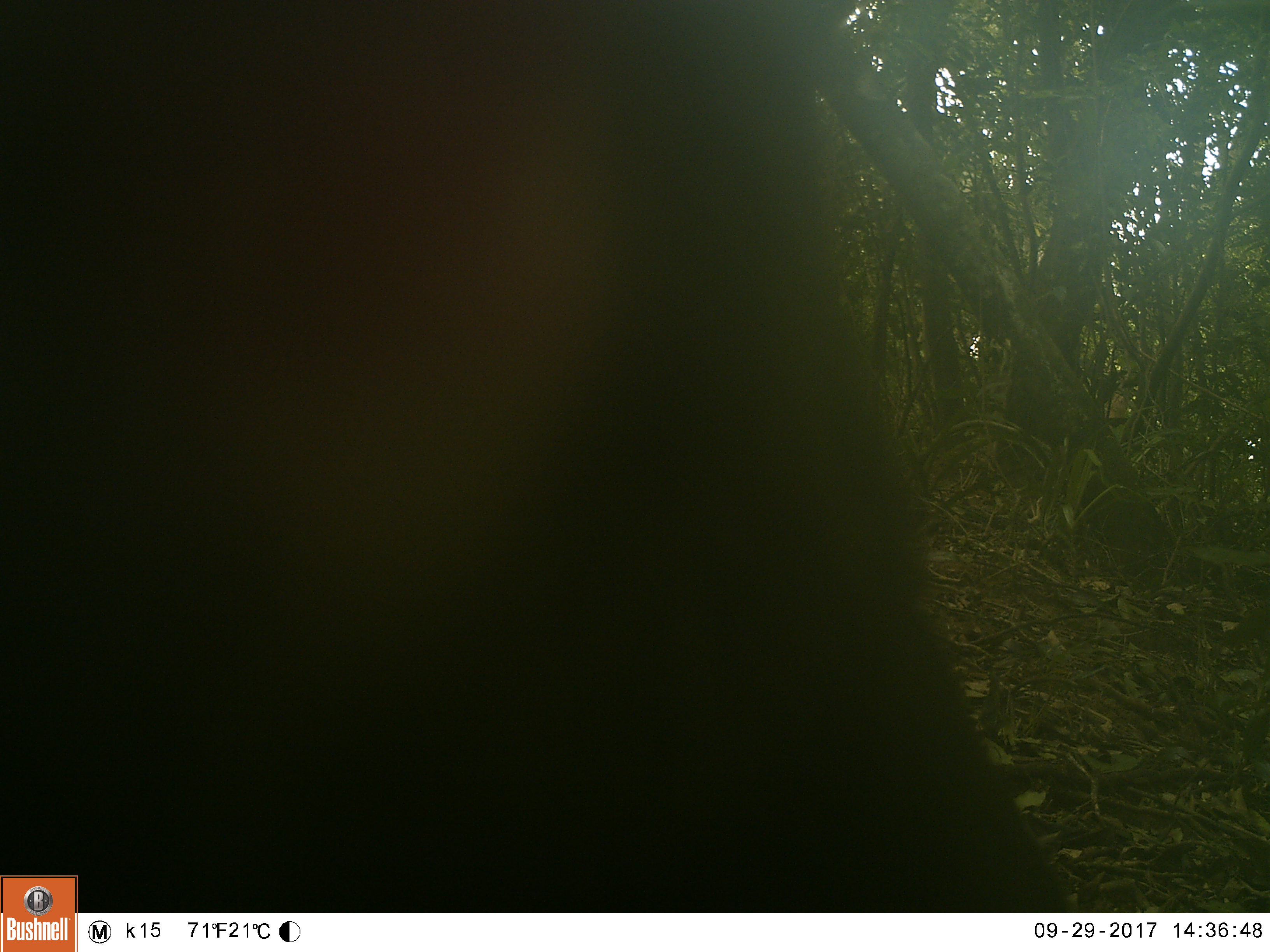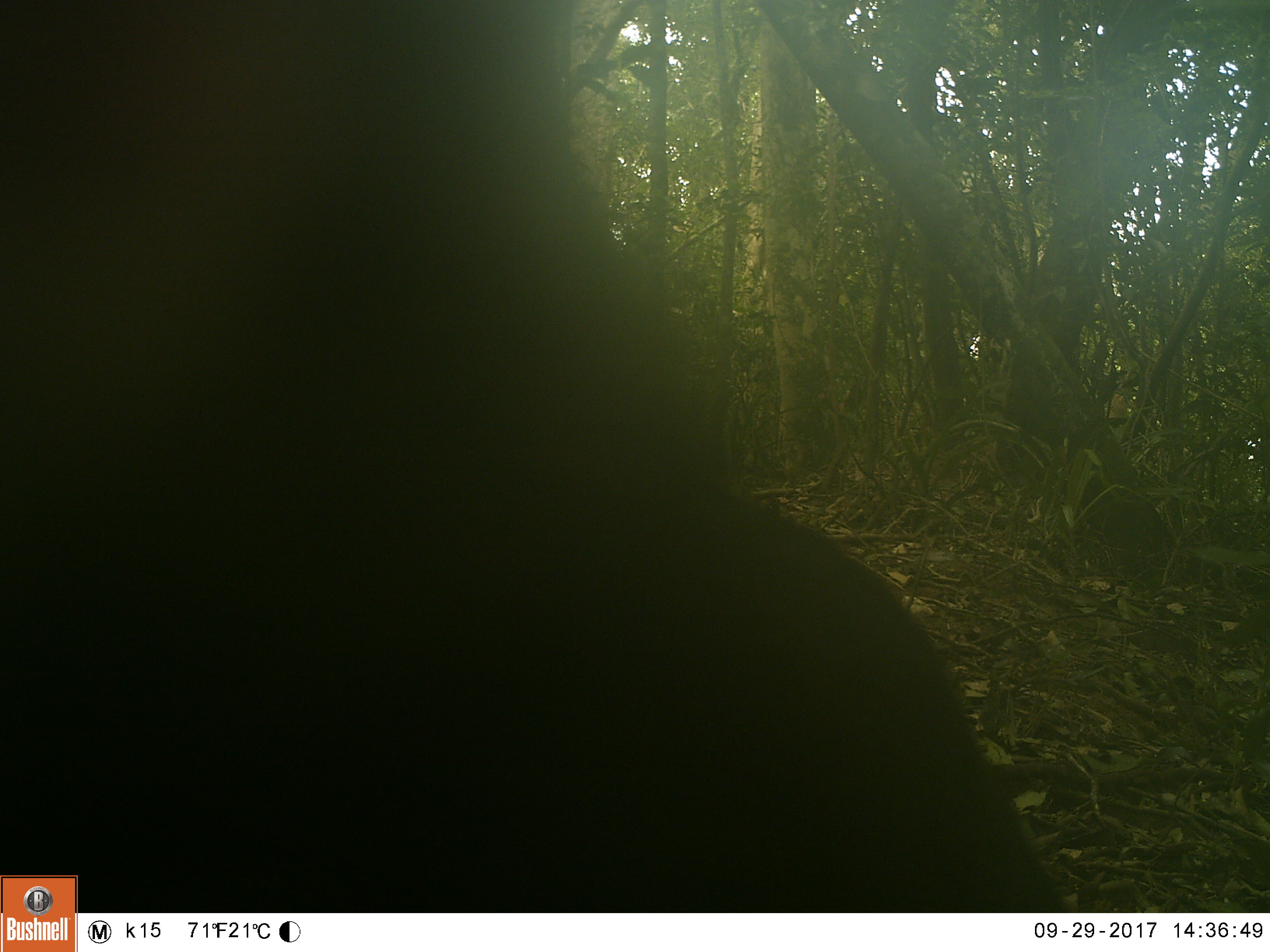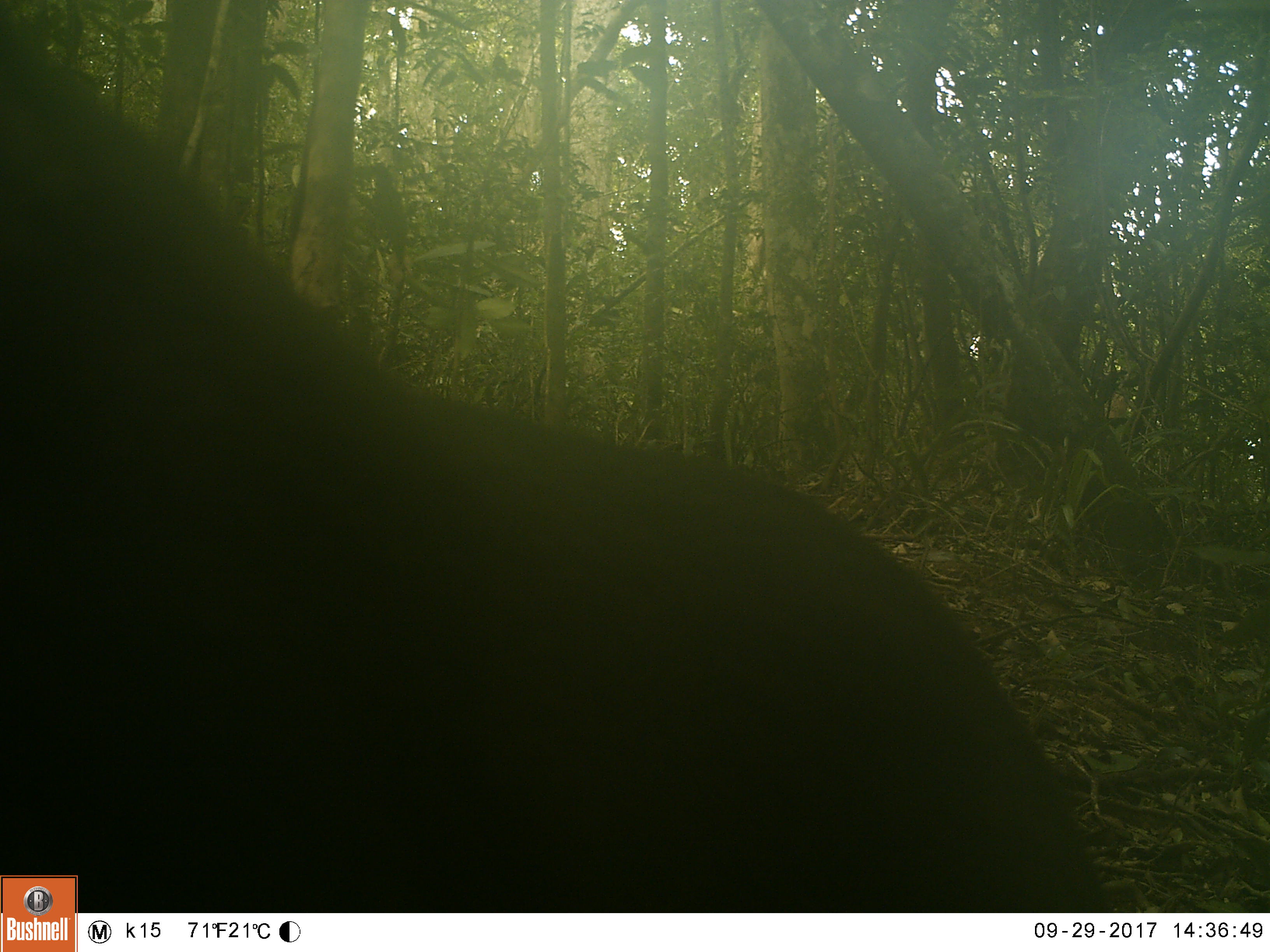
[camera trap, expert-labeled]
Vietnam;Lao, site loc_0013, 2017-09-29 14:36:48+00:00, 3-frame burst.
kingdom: Animalia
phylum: Chordata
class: Mammalia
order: Primates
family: Cercopithecidae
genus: Macaca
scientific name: Macaca arctoides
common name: stump-tailed macaque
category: stump tailed macaque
Stump tailed macaque (stump-tailed macaque) (Macaca arctoides). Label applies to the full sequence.